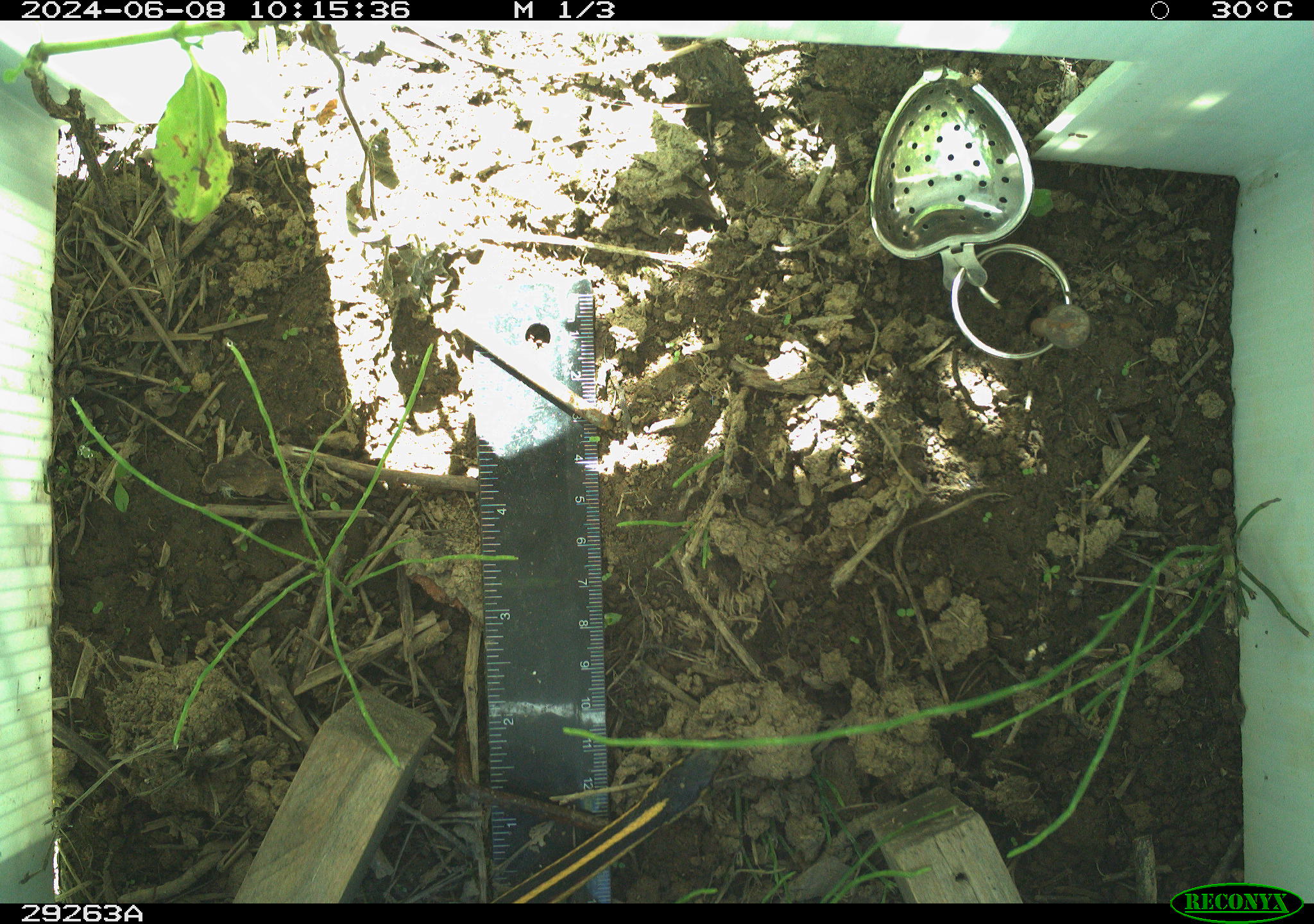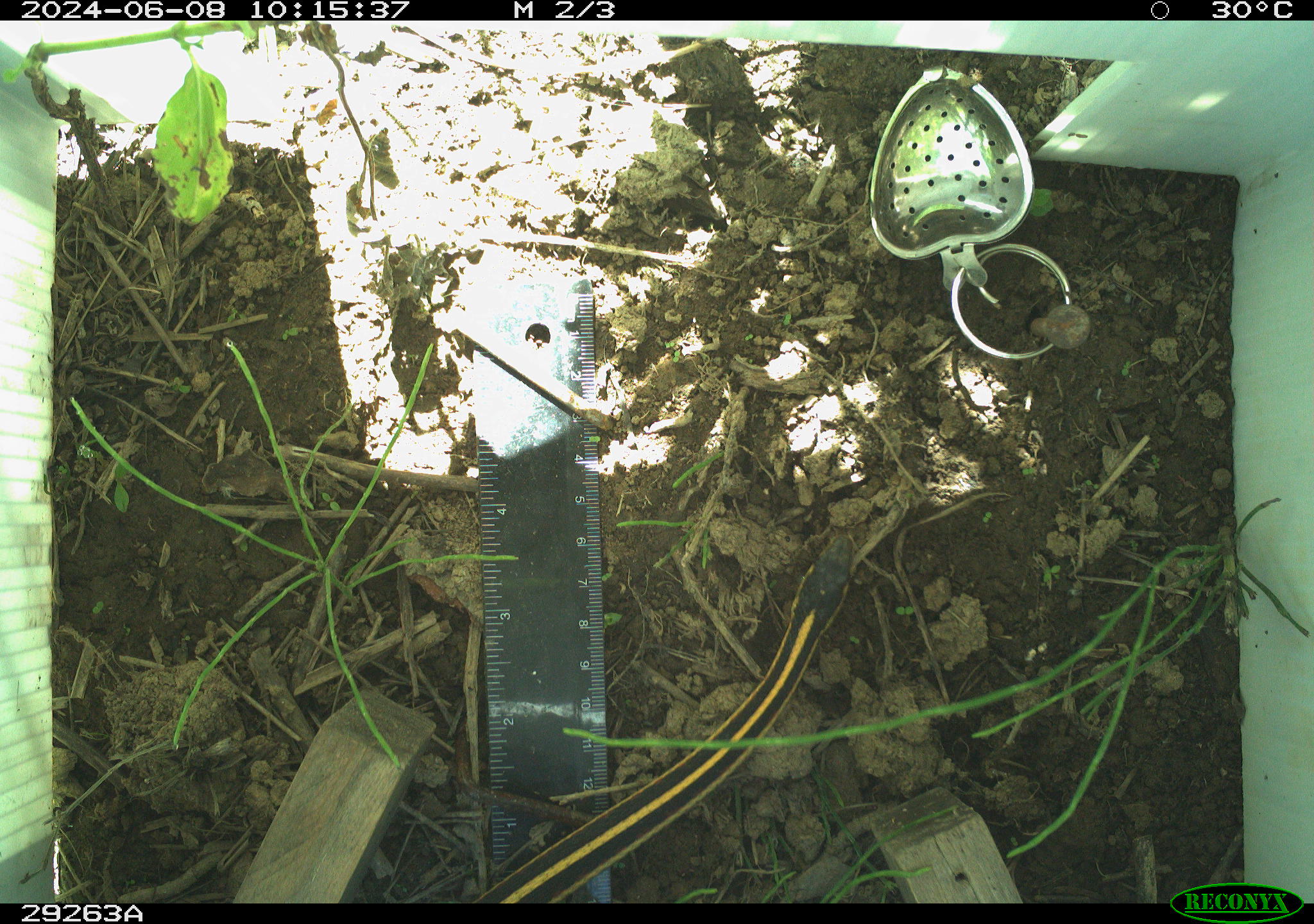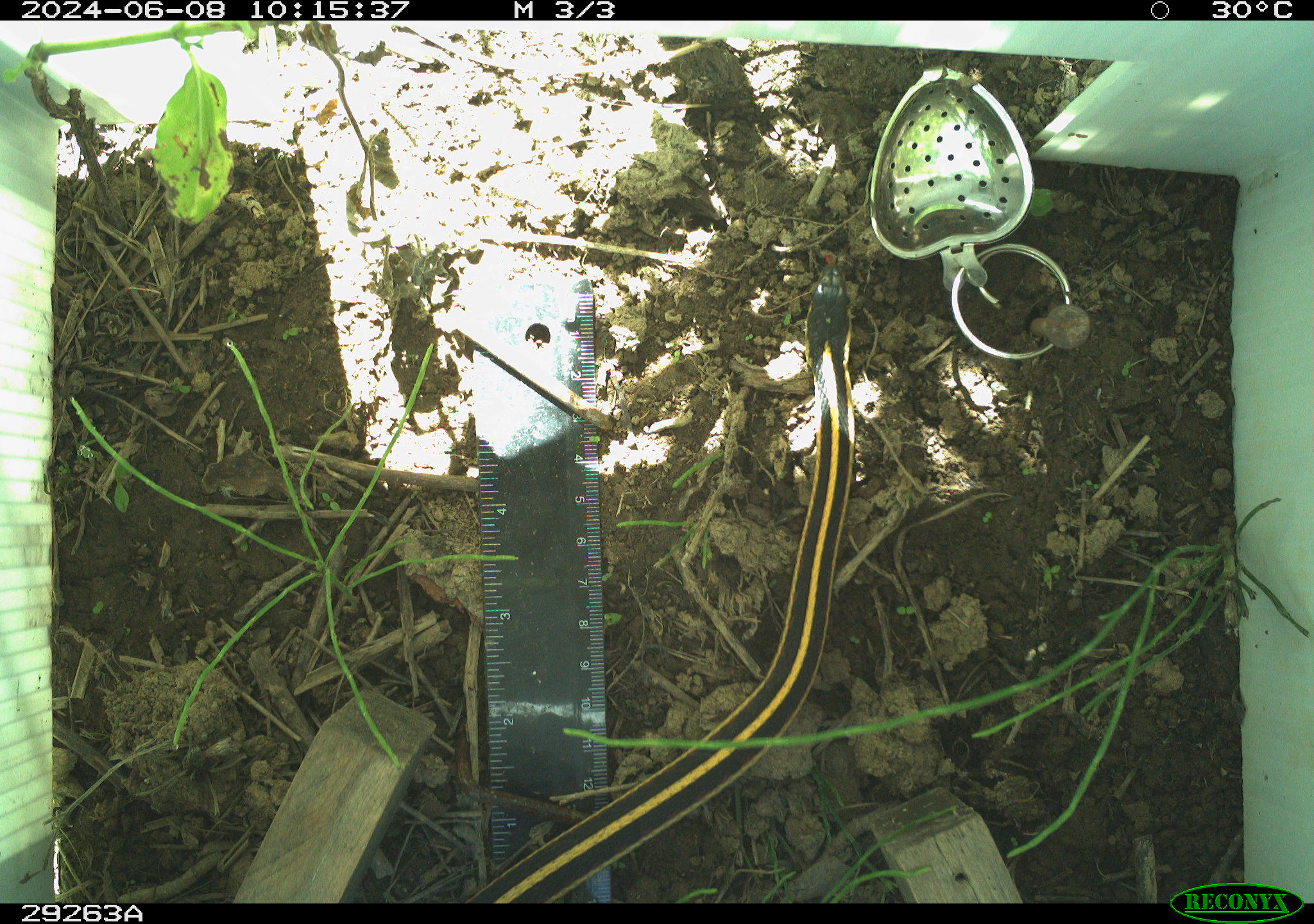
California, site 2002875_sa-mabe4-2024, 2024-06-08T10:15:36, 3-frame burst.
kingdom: Animalia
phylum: Chordata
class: Reptilia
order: Squamata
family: Colubridae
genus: Thamnophis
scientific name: Thamnophis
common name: american gartersnakes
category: thamnophis species